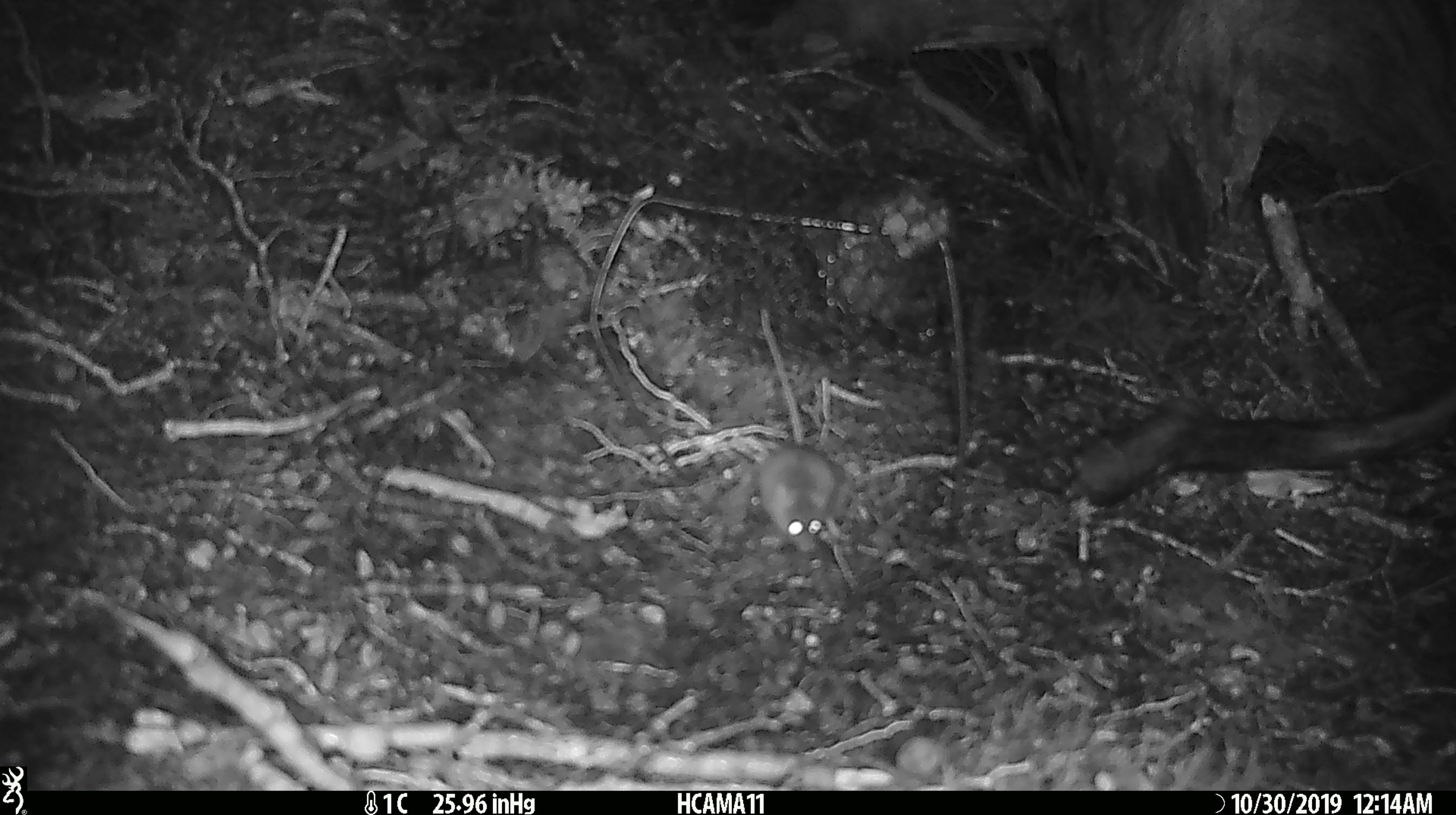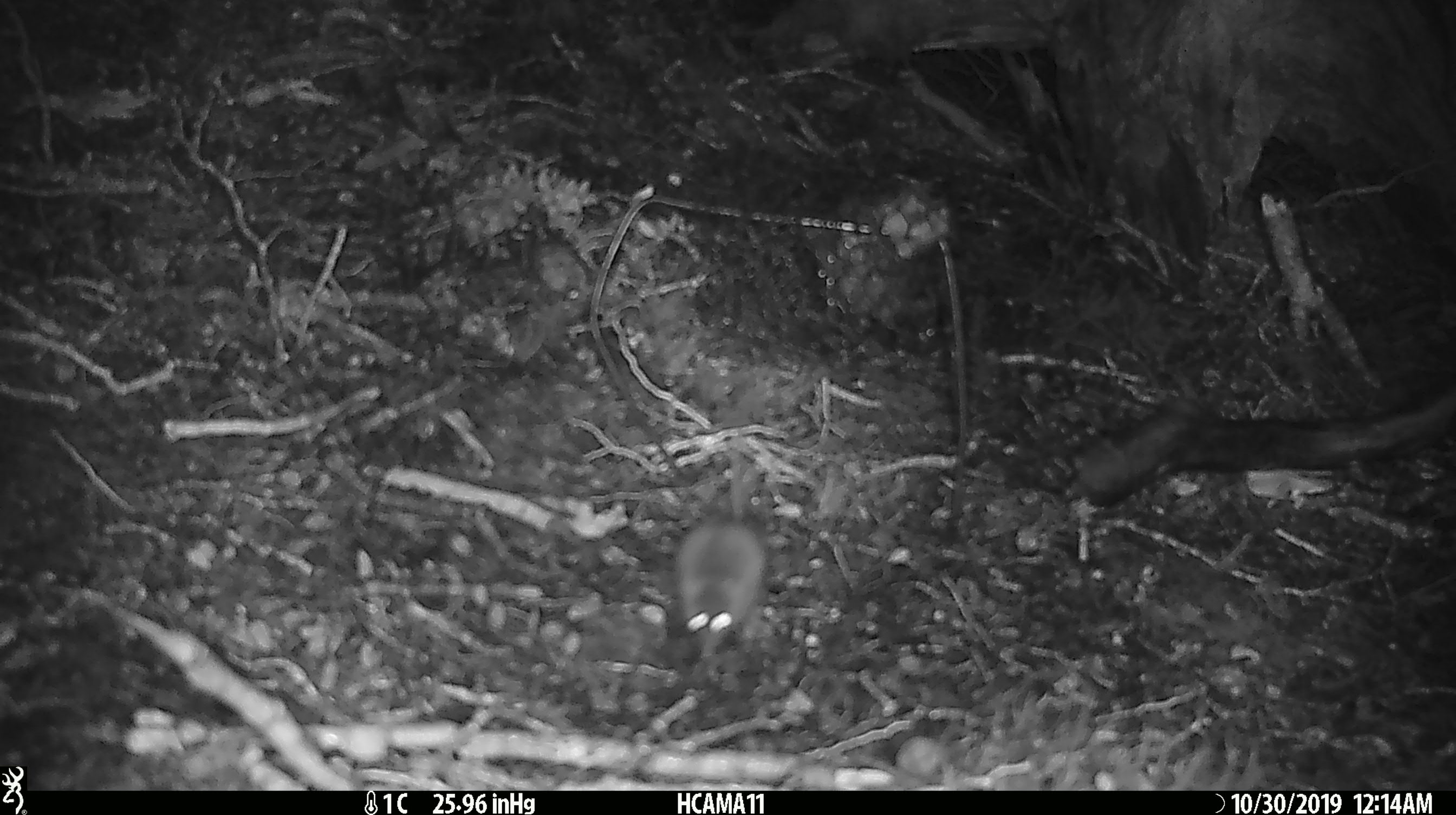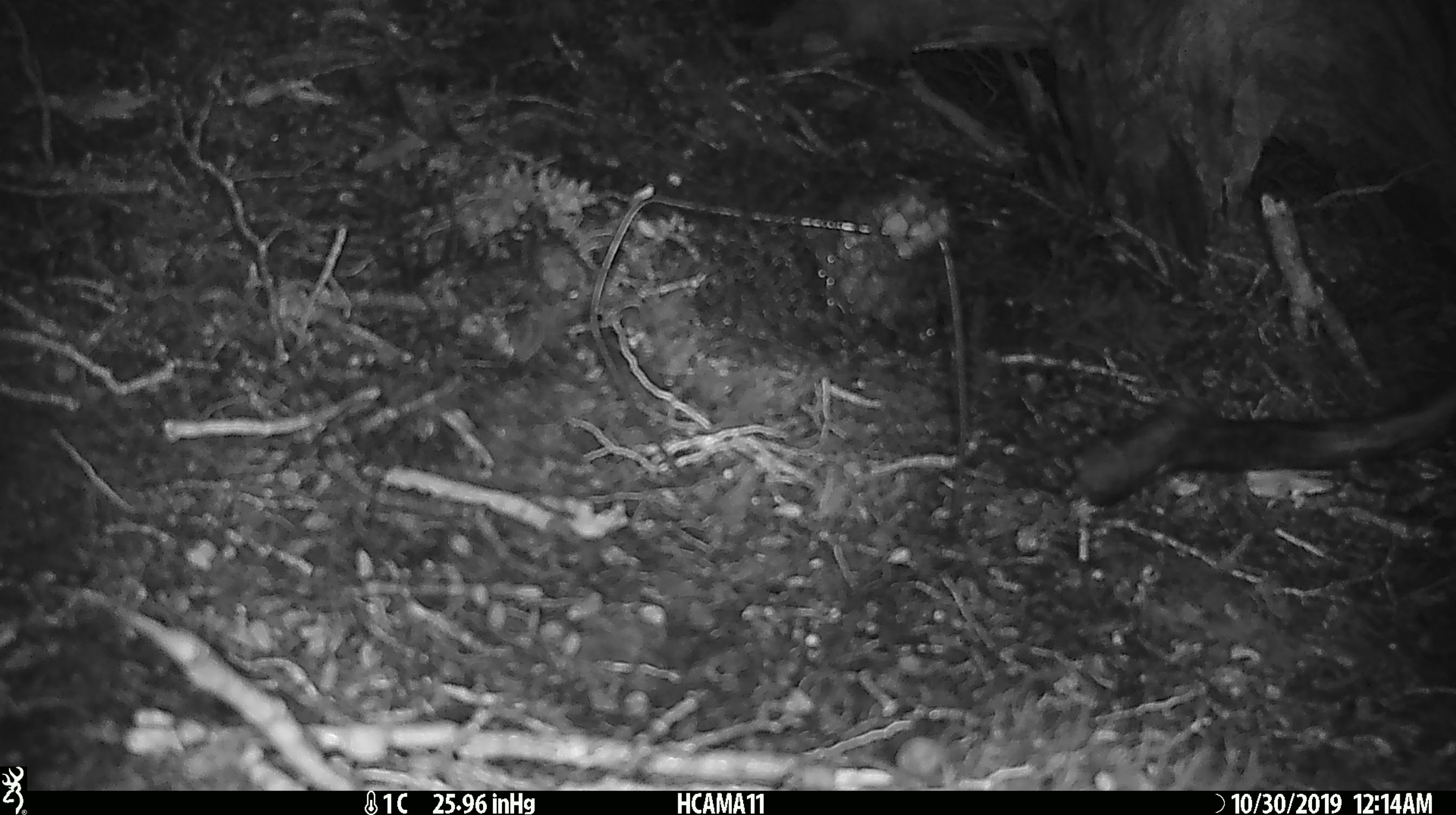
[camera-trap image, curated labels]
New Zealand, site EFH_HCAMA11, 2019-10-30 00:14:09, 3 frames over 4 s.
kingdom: Animalia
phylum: Chordata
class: Mammalia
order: Rodentia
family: Muridae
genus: Mus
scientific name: Mus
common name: mouse